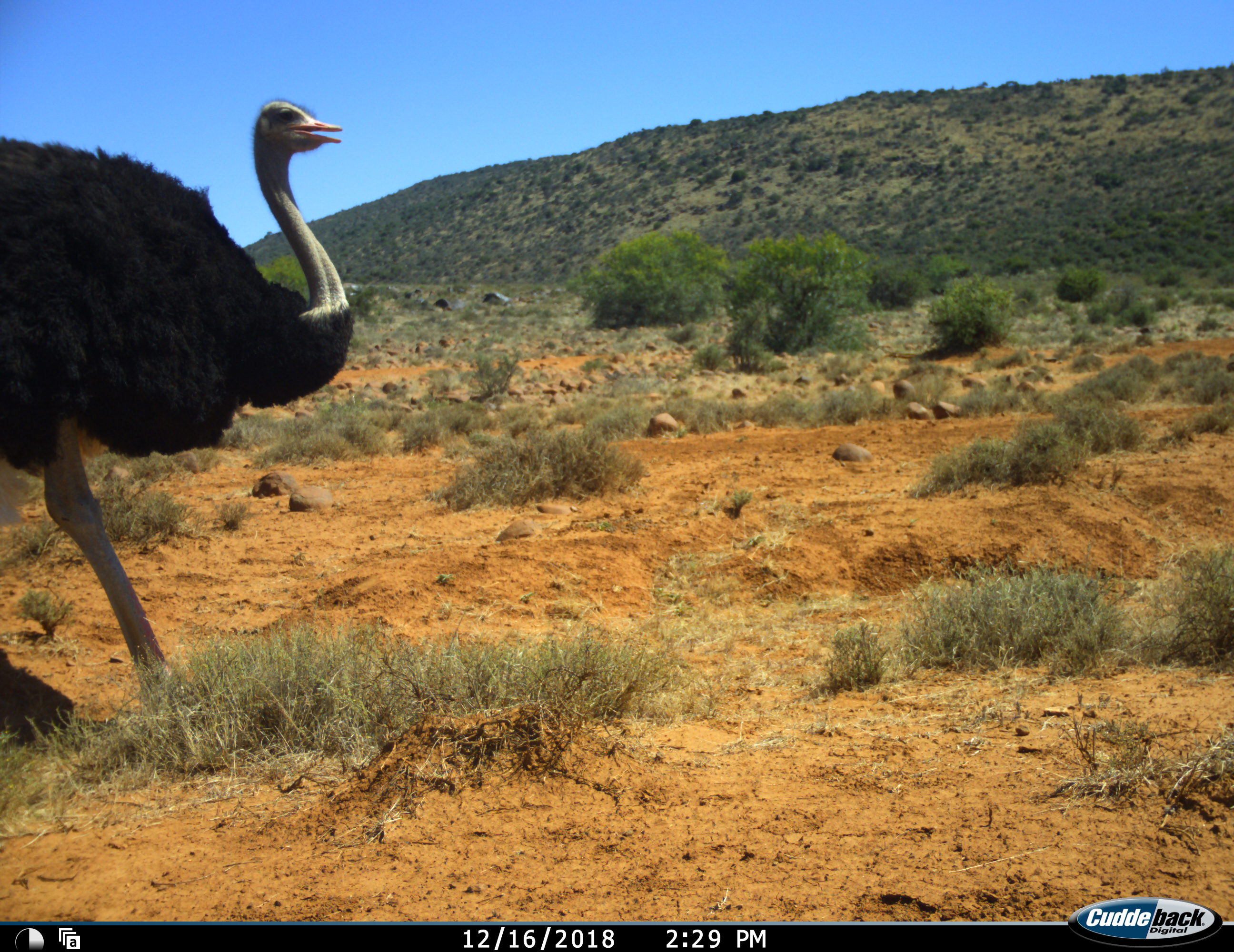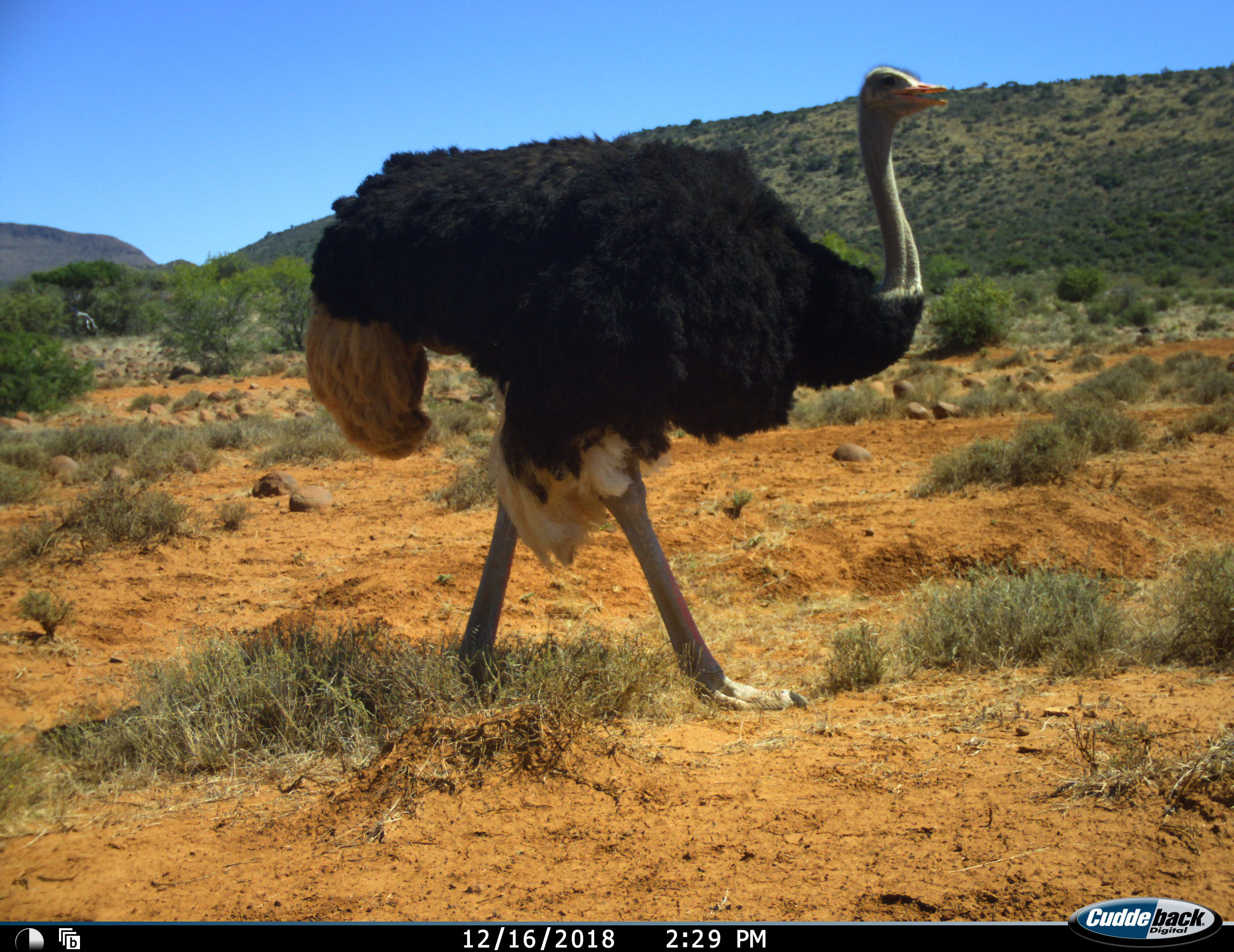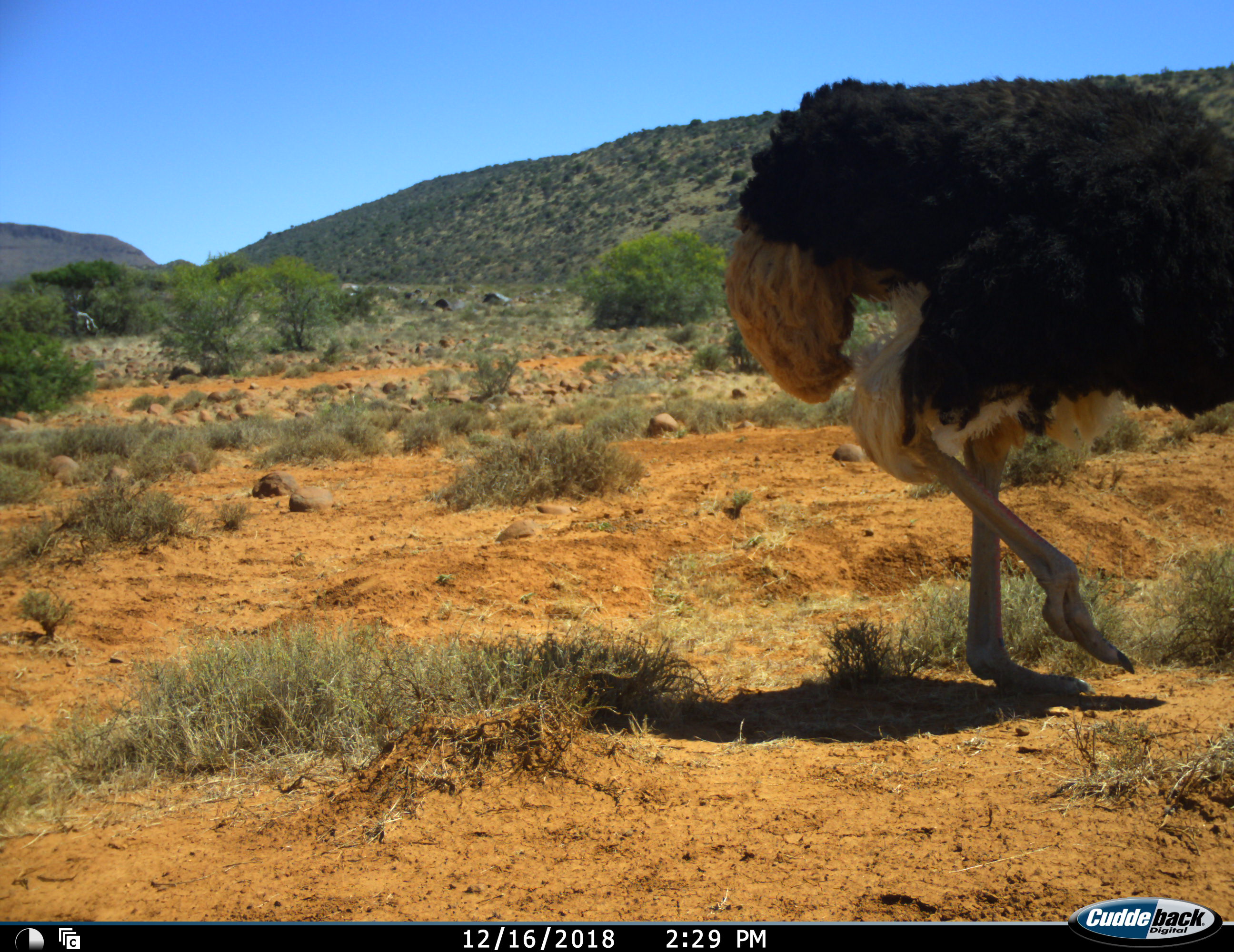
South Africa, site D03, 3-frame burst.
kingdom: Animalia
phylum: Chordata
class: Aves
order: Struthioniformes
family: Struthionidae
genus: Struthio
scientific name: Struthio camelus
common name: ostrich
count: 1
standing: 0%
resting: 0%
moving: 100%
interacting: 0%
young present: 0%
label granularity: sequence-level